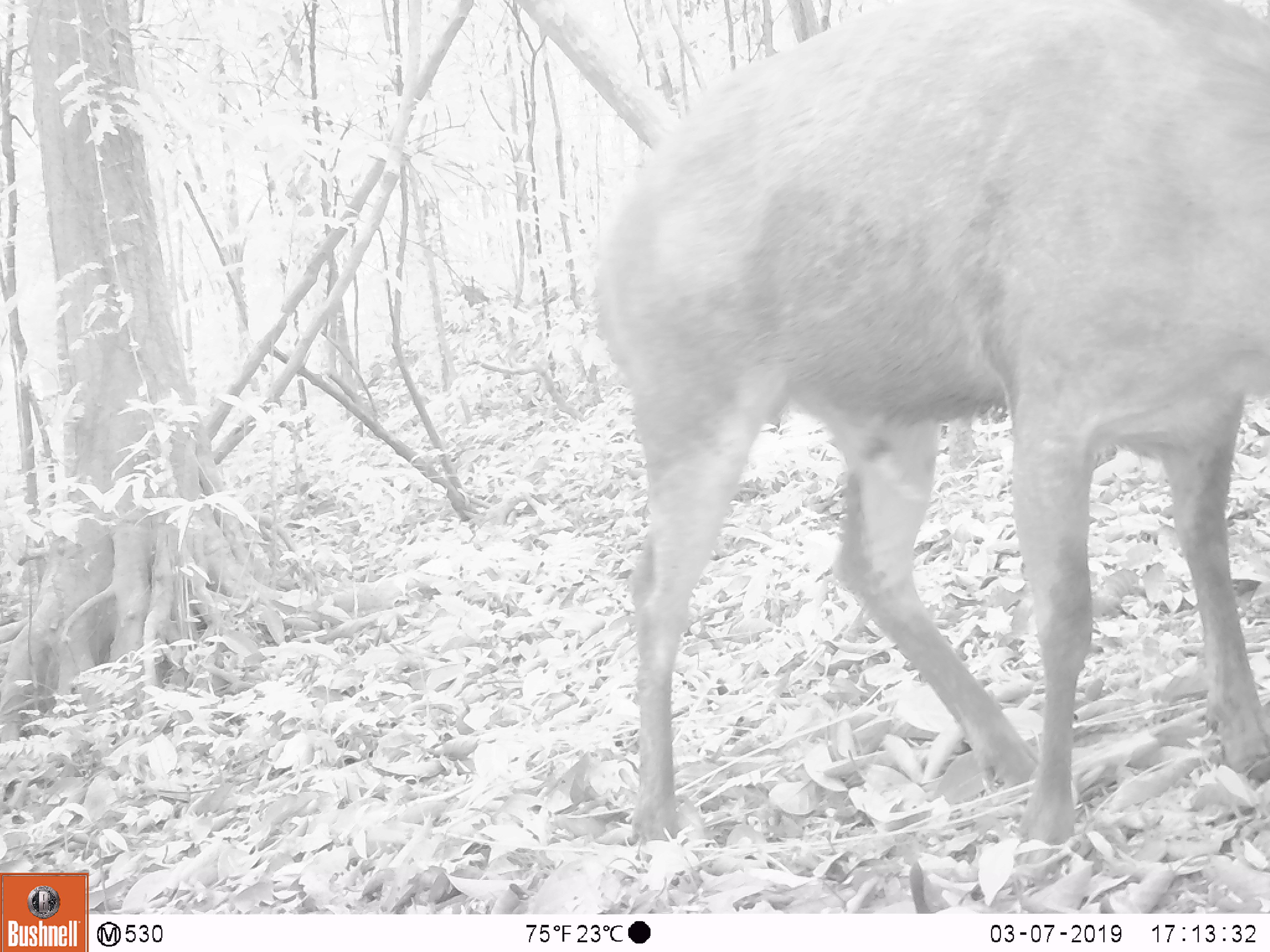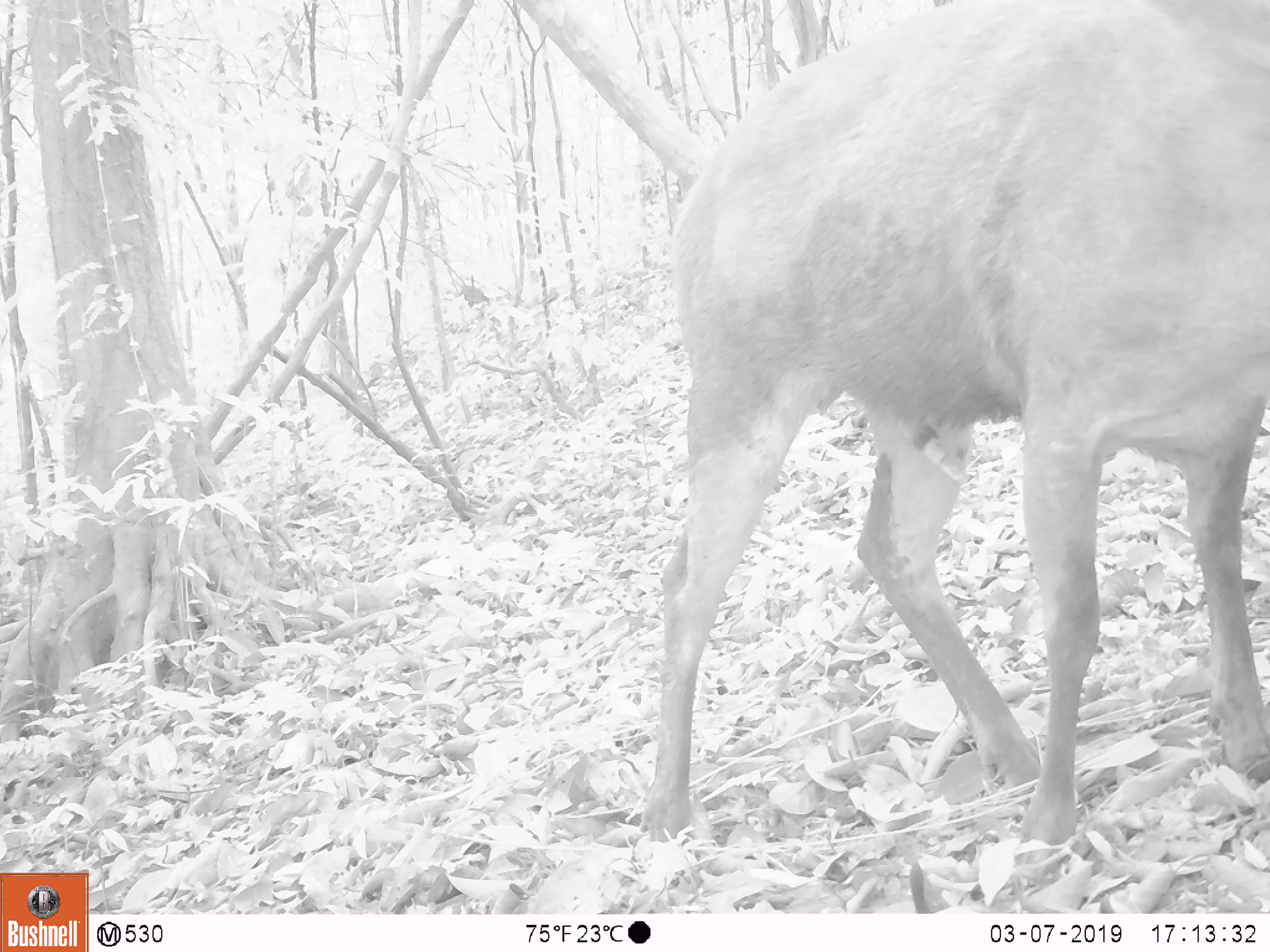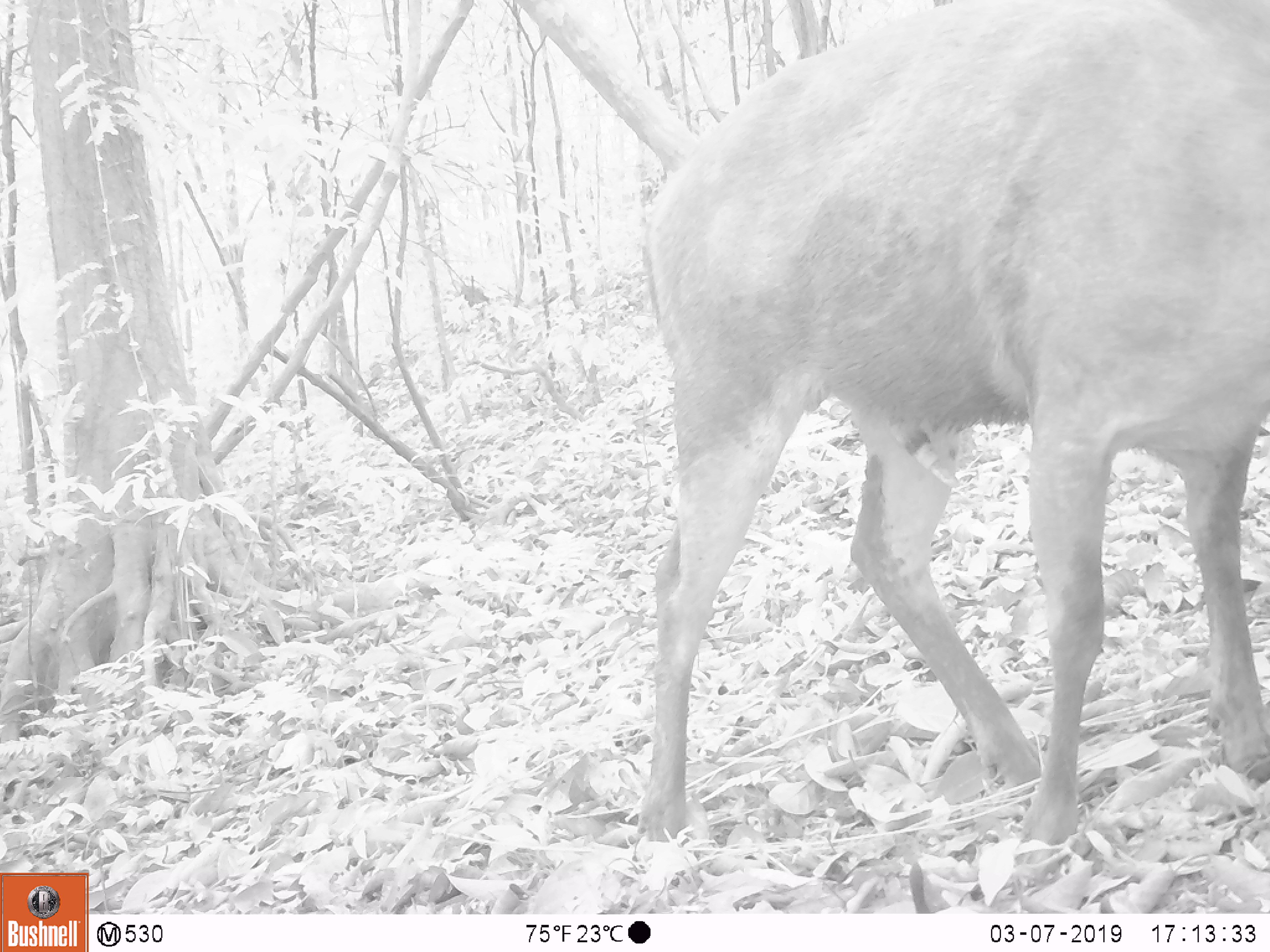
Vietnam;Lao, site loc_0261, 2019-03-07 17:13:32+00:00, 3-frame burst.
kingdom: Animalia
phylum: Chordata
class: Mammalia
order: Artiodactyla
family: Cervidae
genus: Rusa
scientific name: Rusa unicolor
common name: sambar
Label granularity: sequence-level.